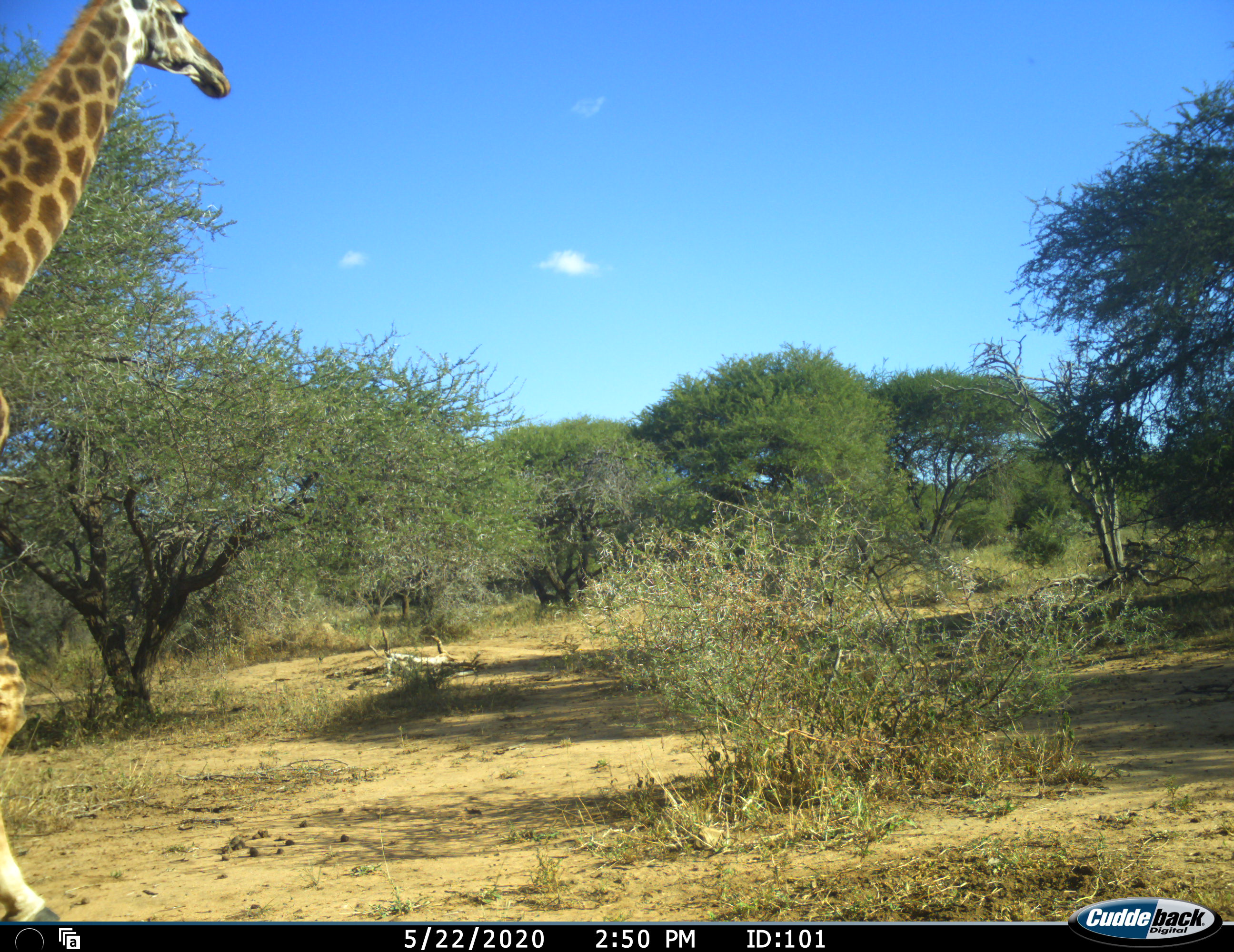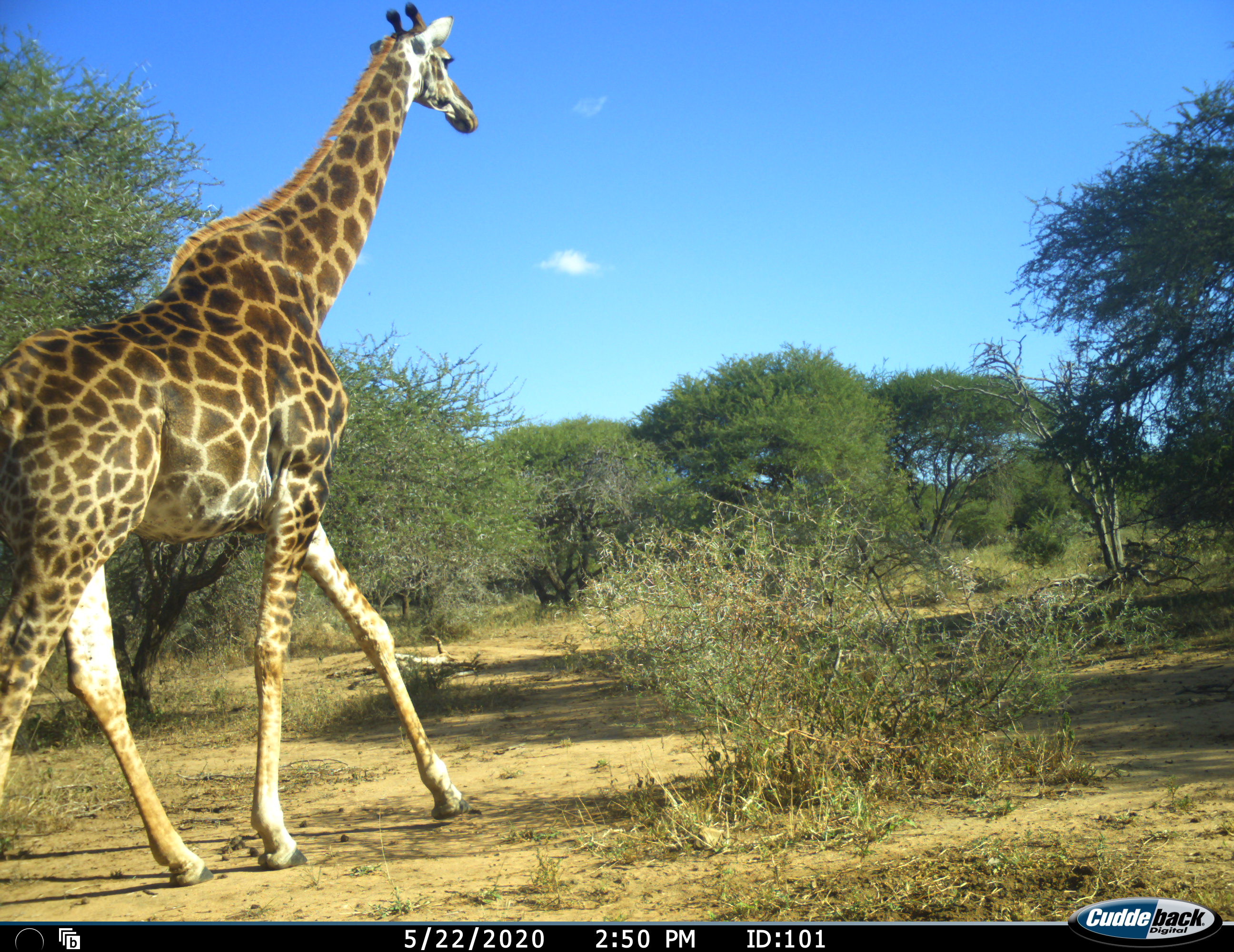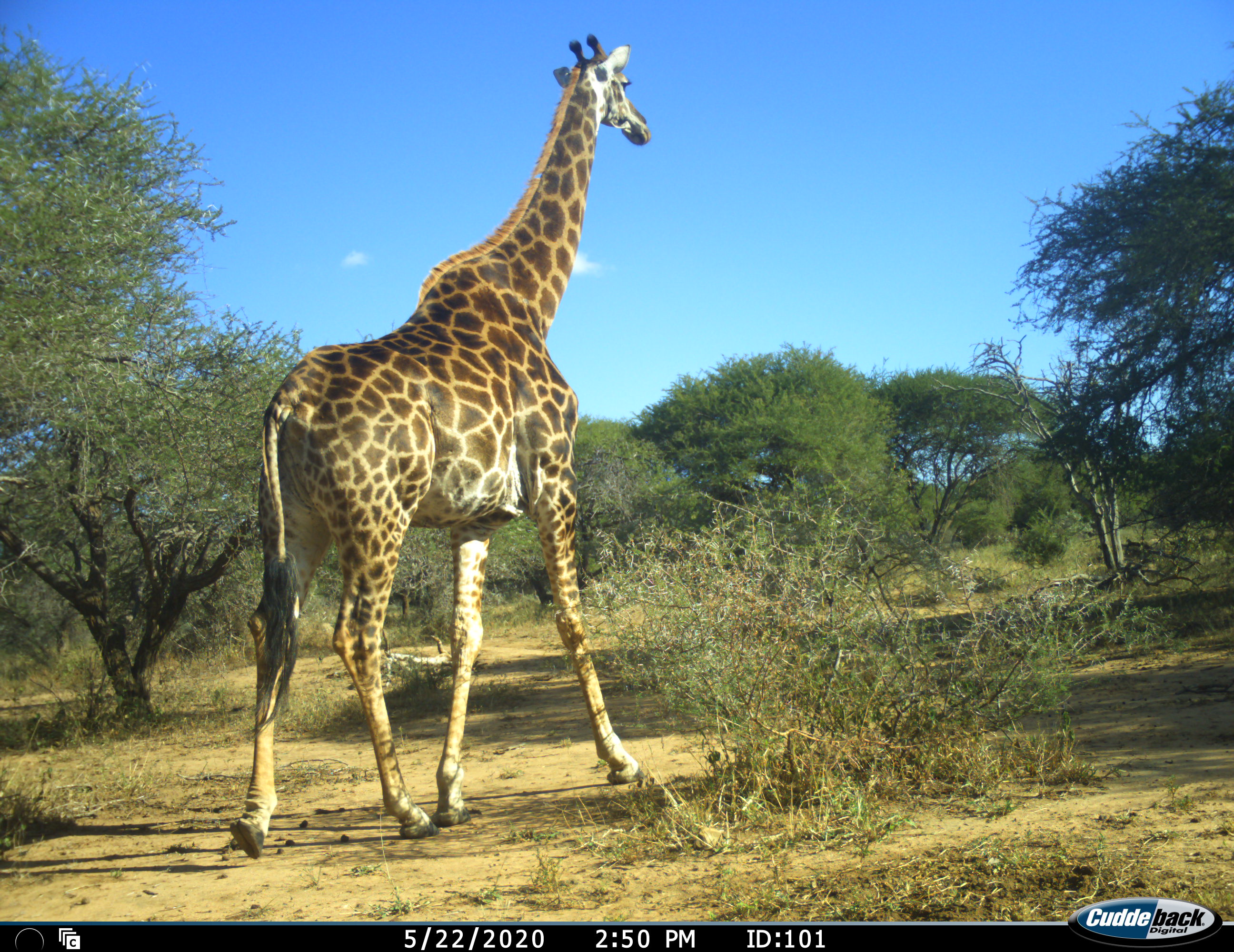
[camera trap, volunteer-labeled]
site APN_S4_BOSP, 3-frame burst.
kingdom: Animalia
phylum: Chordata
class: Mammalia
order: Artiodactyla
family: Giraffidae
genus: Giraffa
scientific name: Giraffa camelopardalis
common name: giraffe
Giraffe (Giraffa camelopardalis), count 1. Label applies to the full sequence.